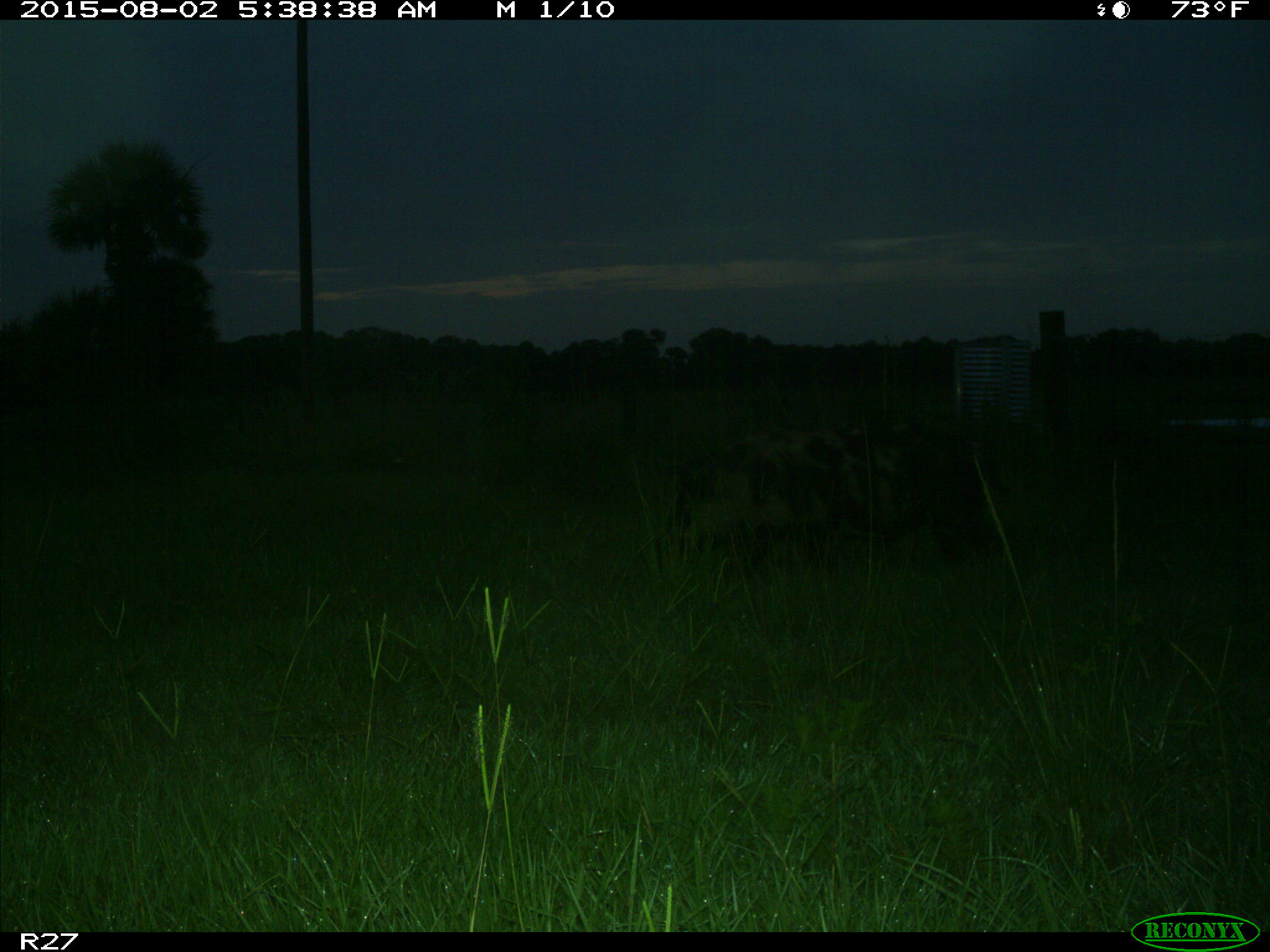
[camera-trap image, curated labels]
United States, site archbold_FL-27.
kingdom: Animalia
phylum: Chordata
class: Mammalia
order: Artiodactyla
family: Suidae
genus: Sus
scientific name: Sus scrofa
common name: wild boar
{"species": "Sus scrofa (wild boar)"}